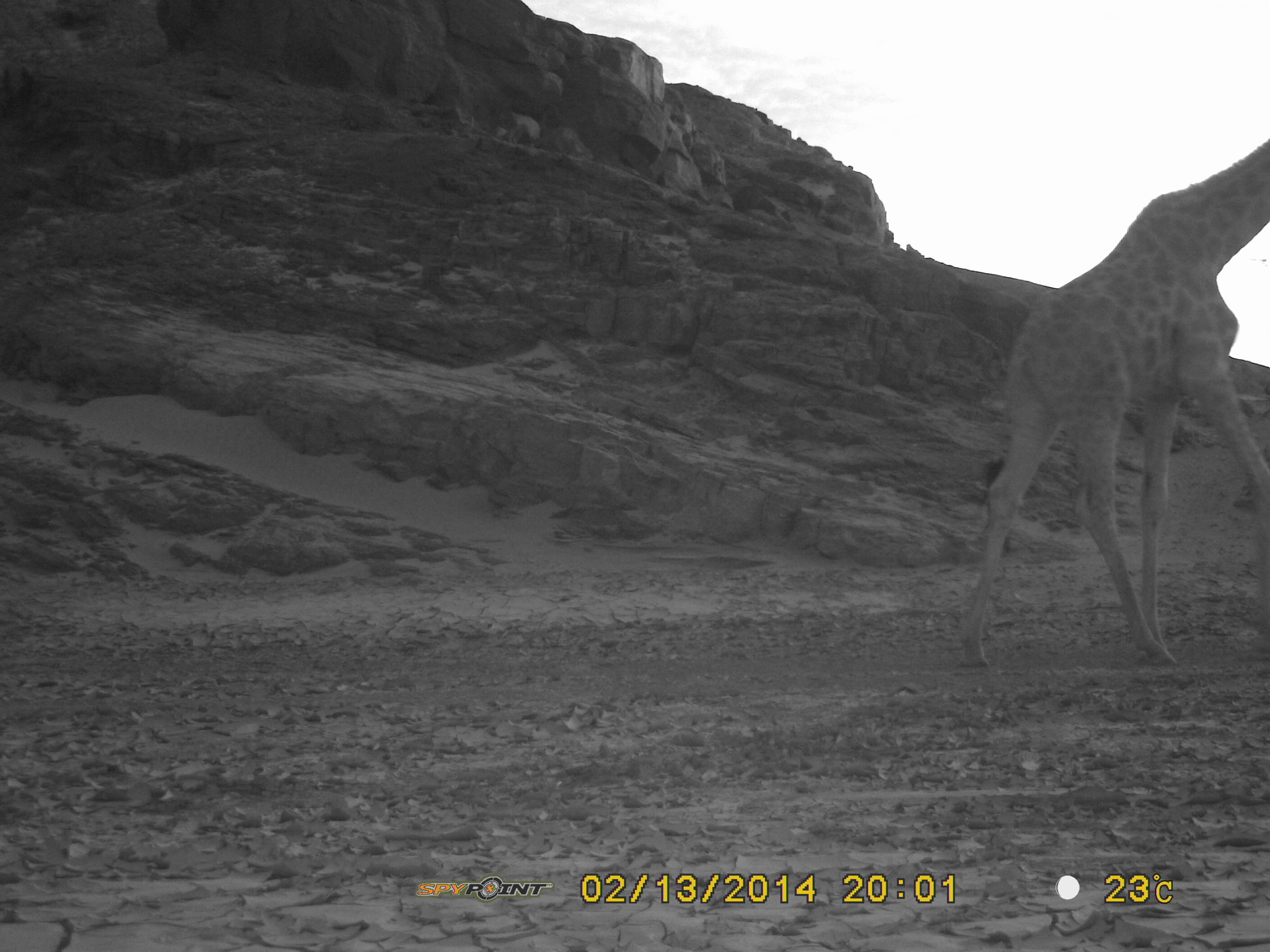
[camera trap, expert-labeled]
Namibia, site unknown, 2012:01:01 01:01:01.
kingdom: Animalia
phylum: Chordata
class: Mammalia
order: Artiodactyla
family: Giraffidae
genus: Giraffa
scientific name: Giraffa camelopardalis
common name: giraffe